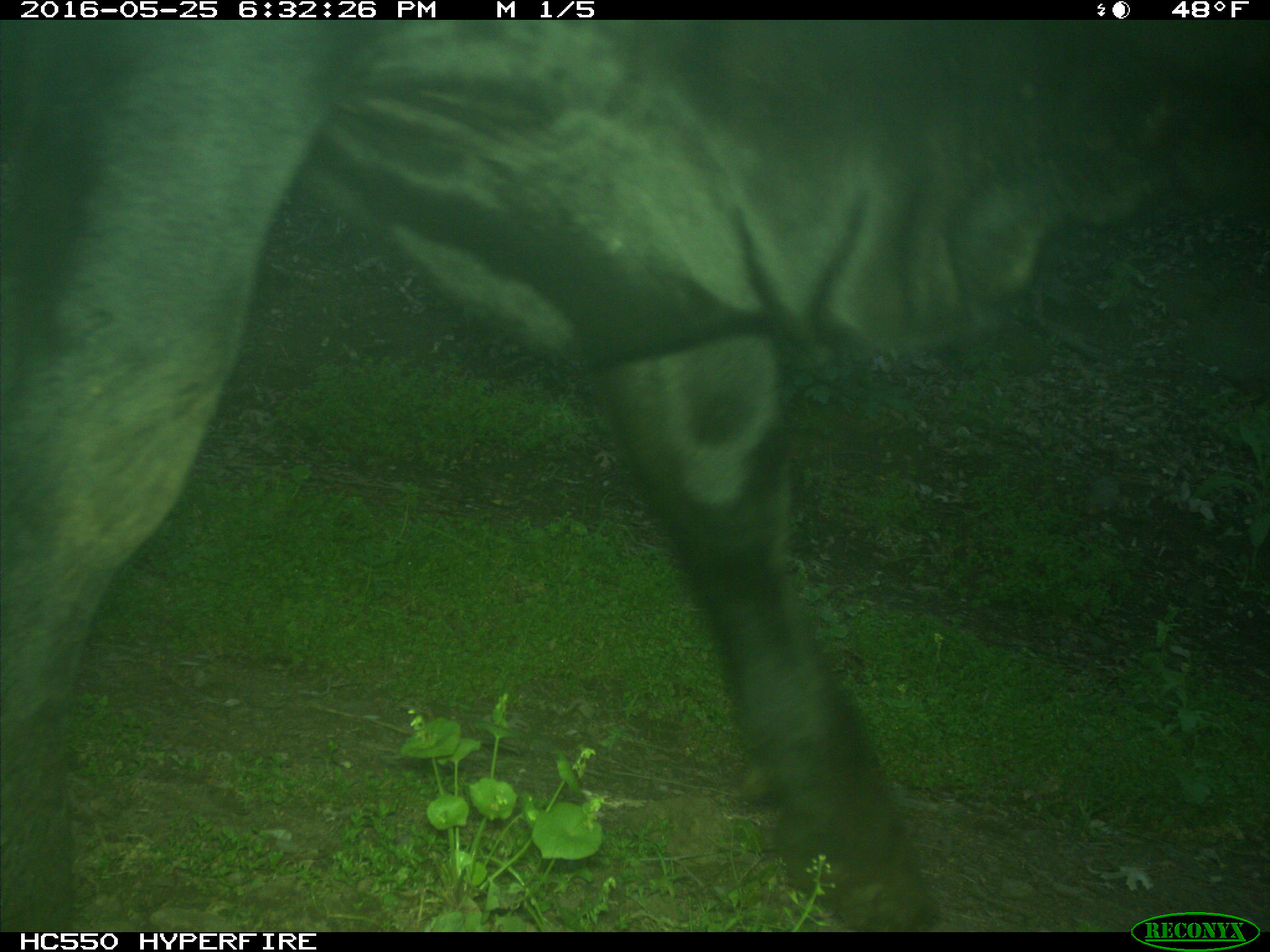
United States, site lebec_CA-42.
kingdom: Animalia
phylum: Chordata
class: Mammalia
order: Artiodactyla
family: Bovidae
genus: Bos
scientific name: Bos taurus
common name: domestic cow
Bos taurus (domestic cow).